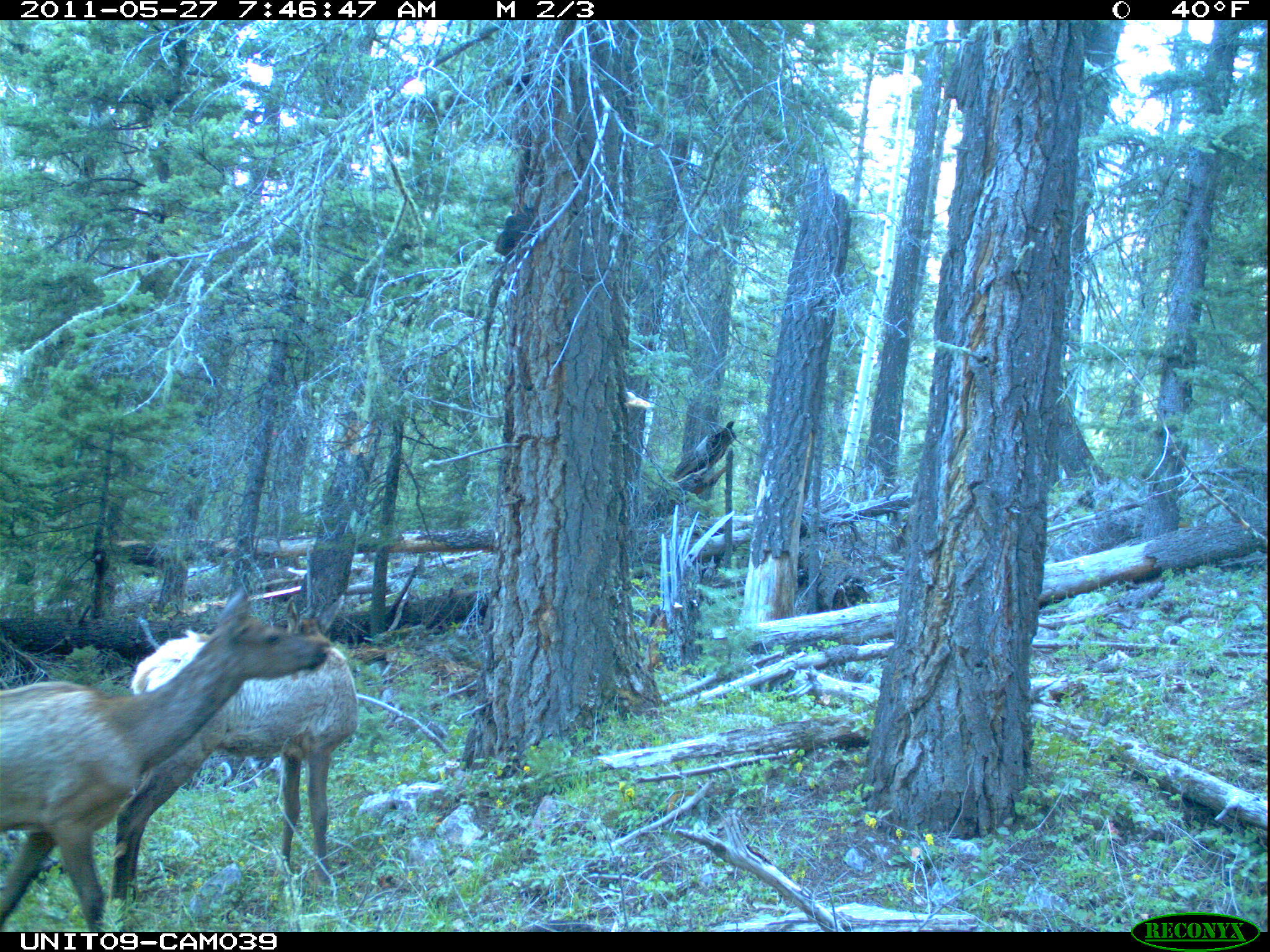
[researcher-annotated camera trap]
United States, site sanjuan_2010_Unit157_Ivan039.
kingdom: Animalia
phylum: Chordata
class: Mammalia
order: Artiodactyla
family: Cervidae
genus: Cervus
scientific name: Cervus elaphus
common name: red deer